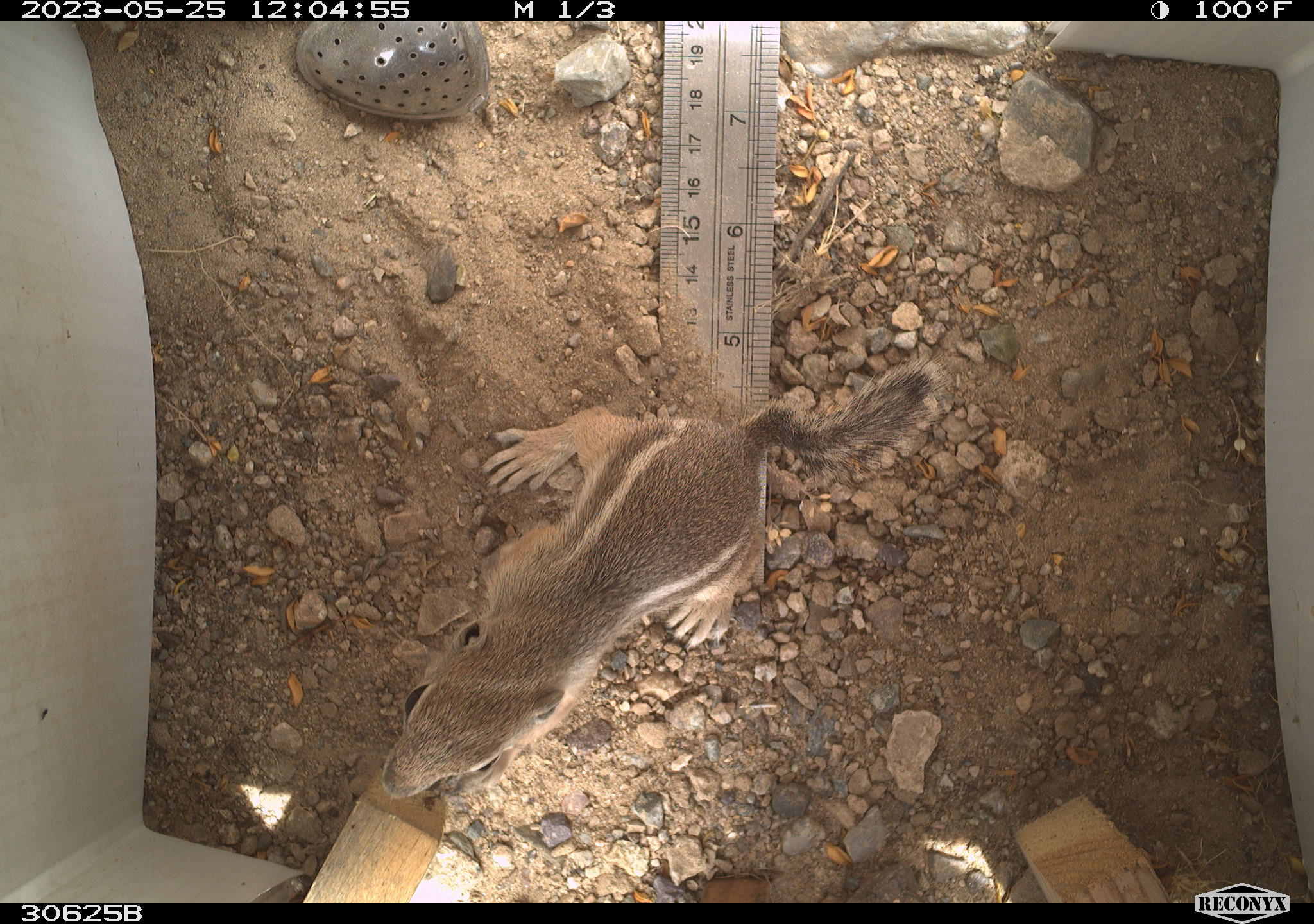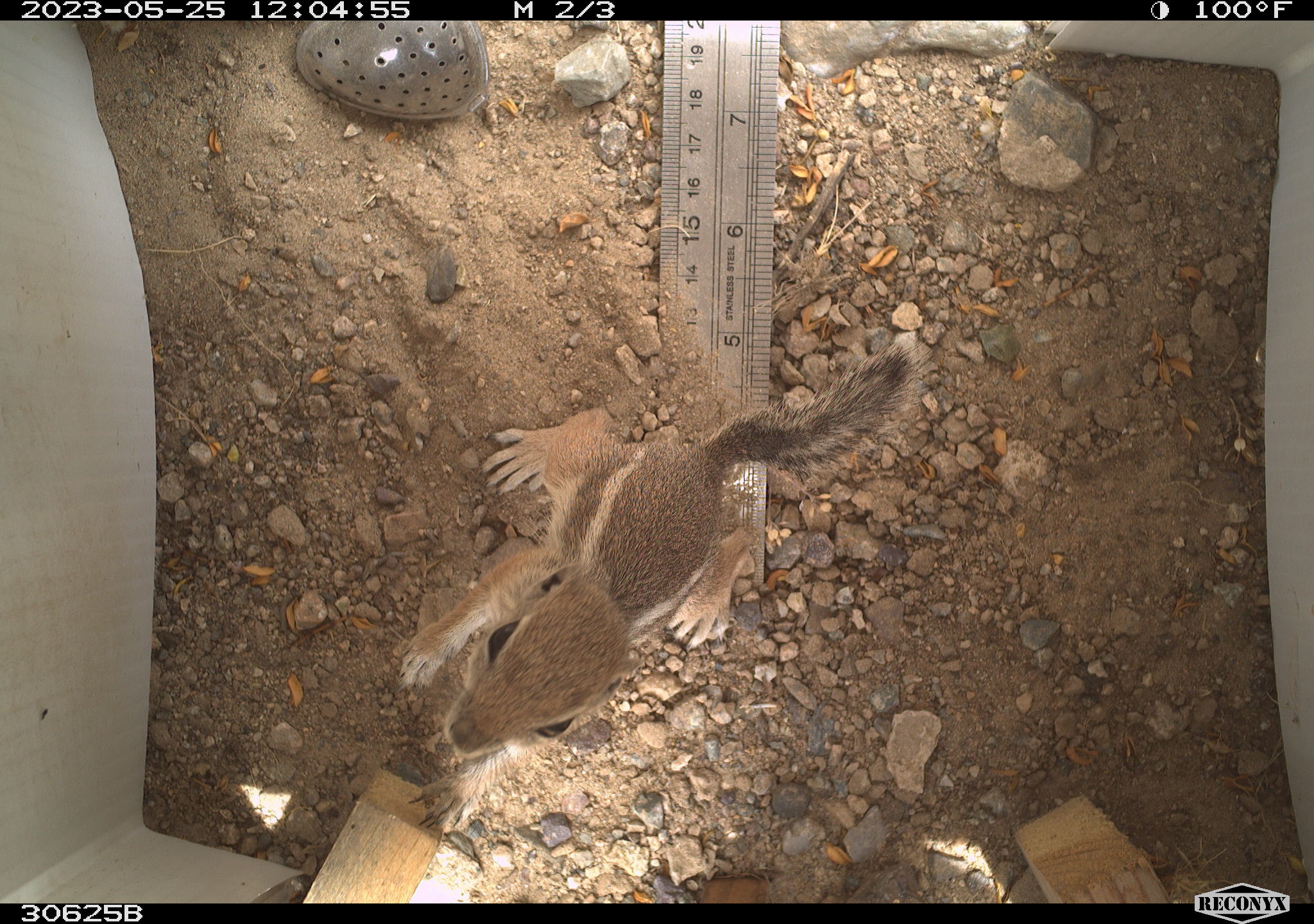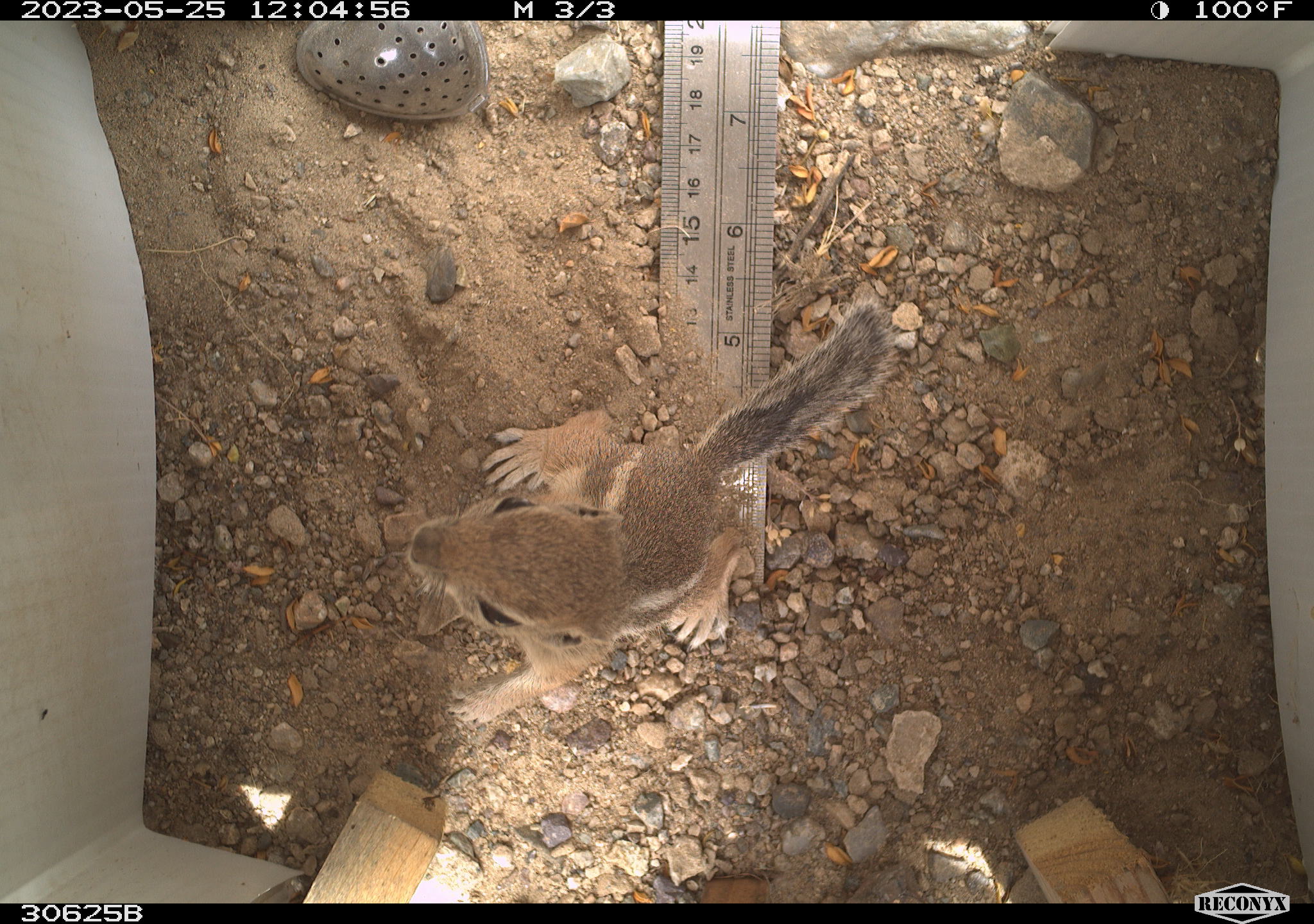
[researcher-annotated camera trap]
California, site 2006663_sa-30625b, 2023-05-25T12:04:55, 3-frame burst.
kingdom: Animalia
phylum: Chordata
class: Mammalia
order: Rodentia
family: Sciuridae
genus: Ammospermophilus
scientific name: Ammospermophilus leucurus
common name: white-tailed antelope squirrel